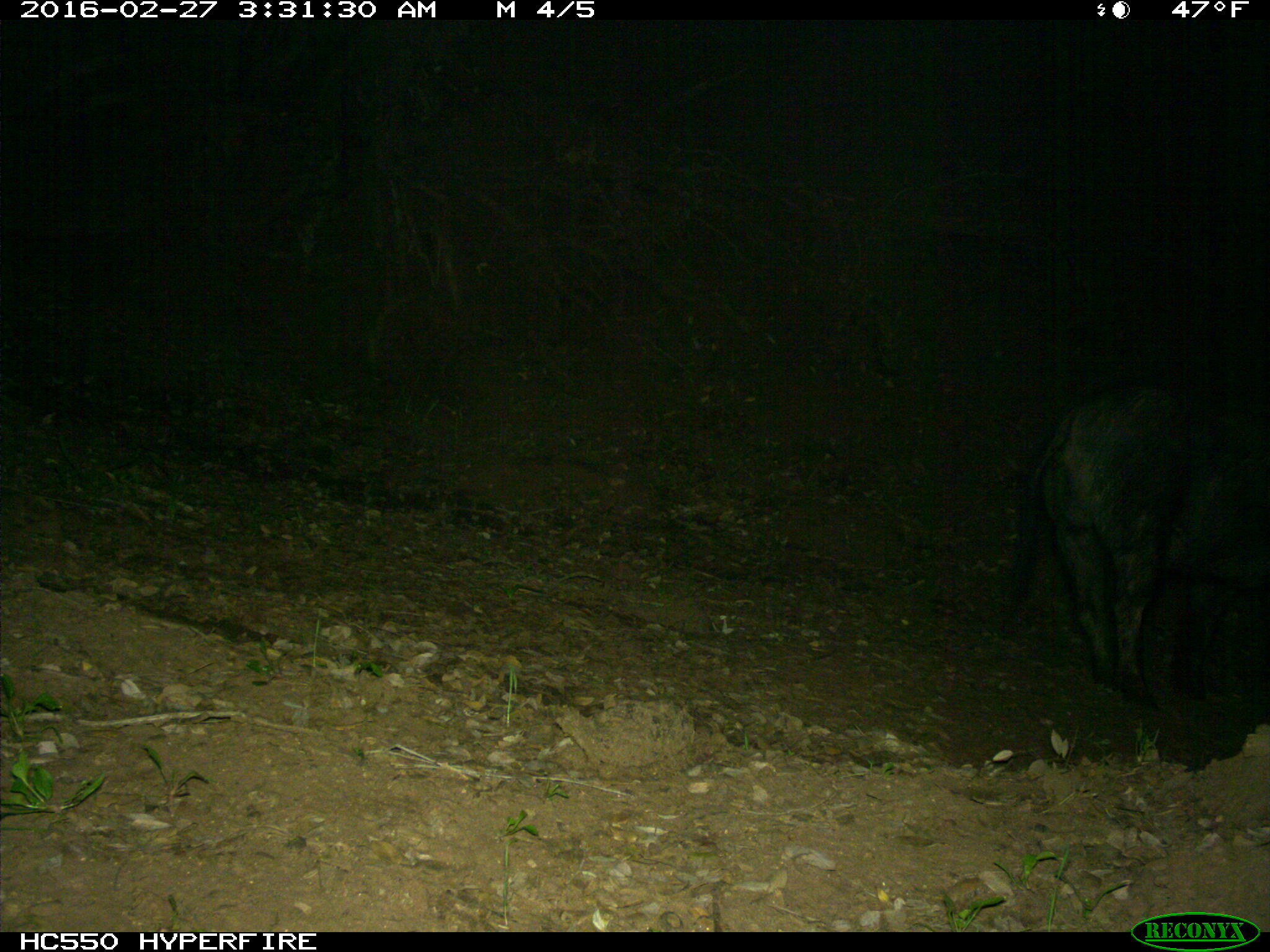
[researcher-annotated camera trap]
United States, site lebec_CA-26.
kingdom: Animalia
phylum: Chordata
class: Mammalia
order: Artiodactyla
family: Suidae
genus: Sus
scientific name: Sus scrofa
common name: wild boar